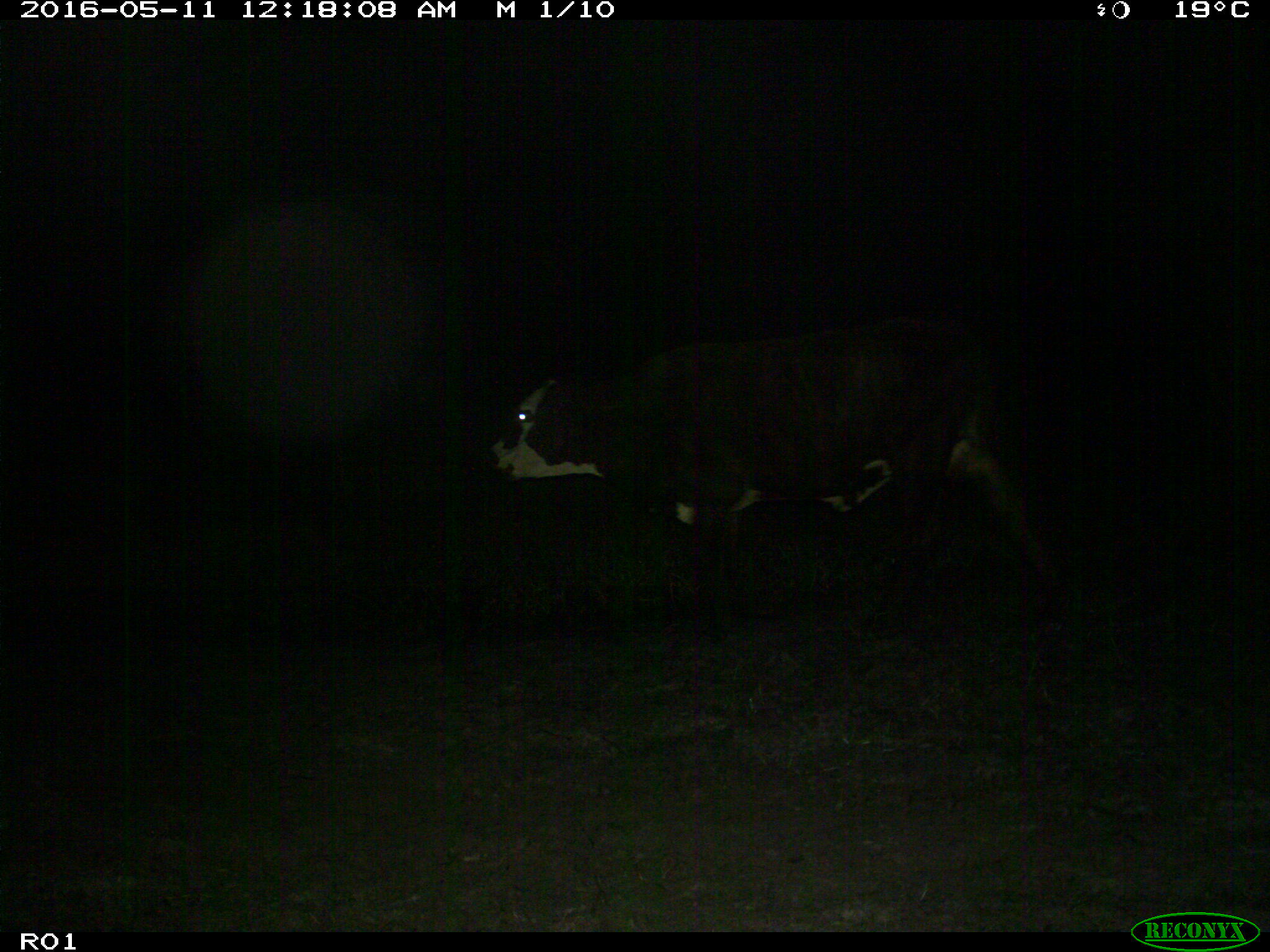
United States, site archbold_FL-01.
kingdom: Animalia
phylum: Chordata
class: Mammalia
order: Artiodactyla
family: Bovidae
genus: Bos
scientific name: Bos taurus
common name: domestic cow